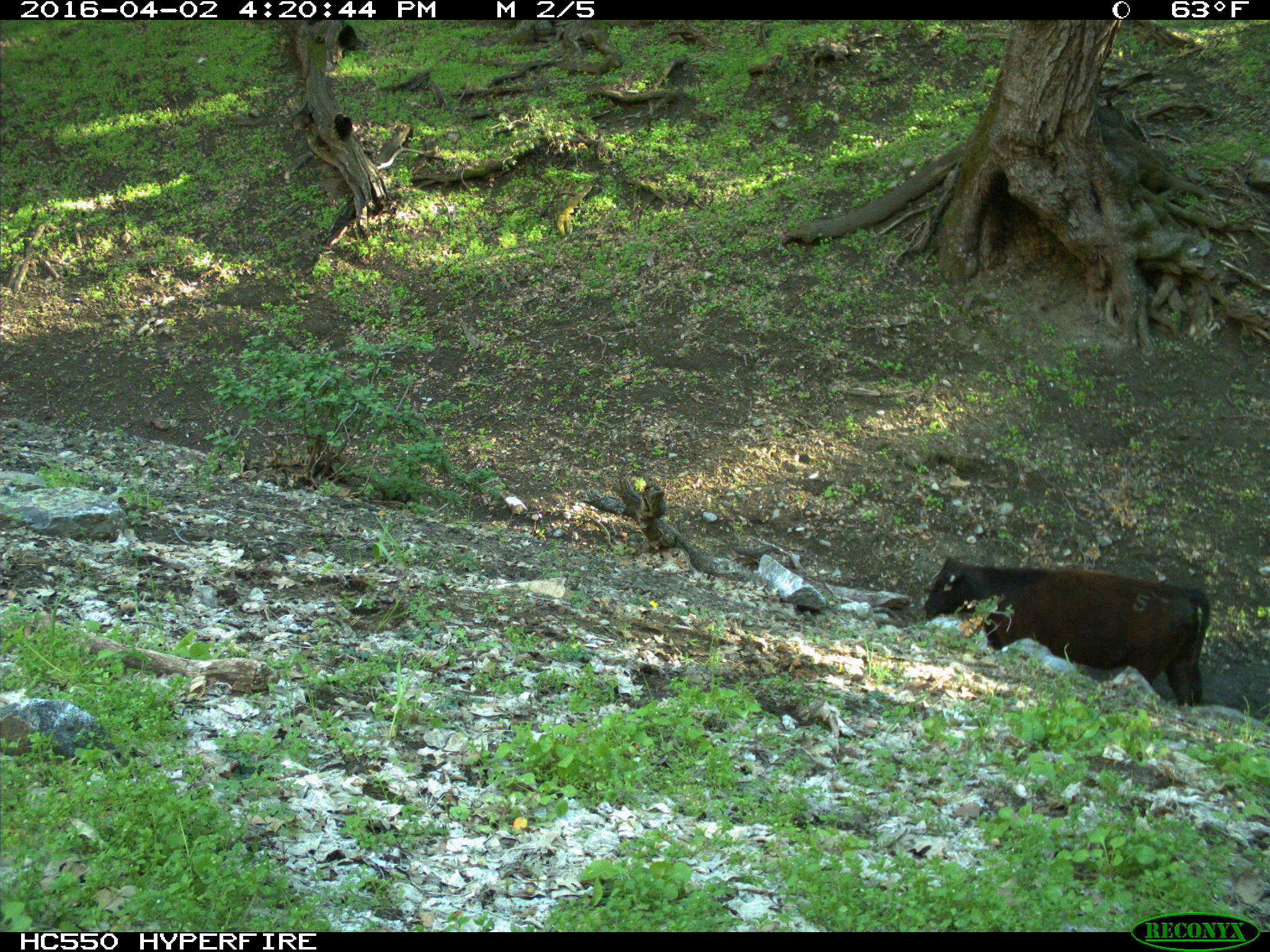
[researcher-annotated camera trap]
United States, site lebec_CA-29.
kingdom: Animalia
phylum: Chordata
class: Mammalia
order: Artiodactyla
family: Bovidae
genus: Bos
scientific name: Bos taurus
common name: domestic cow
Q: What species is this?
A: Bos taurus (domestic cow).